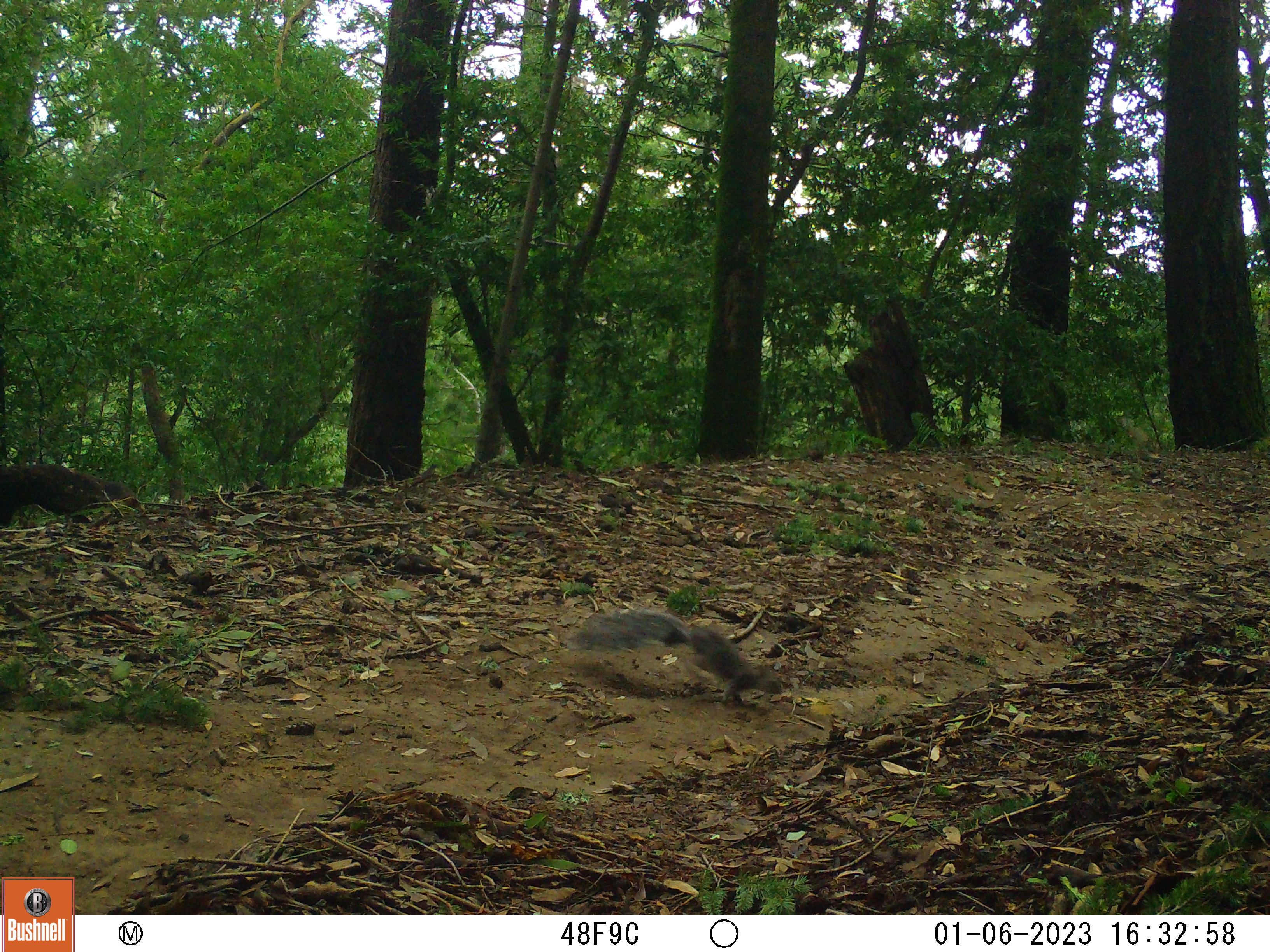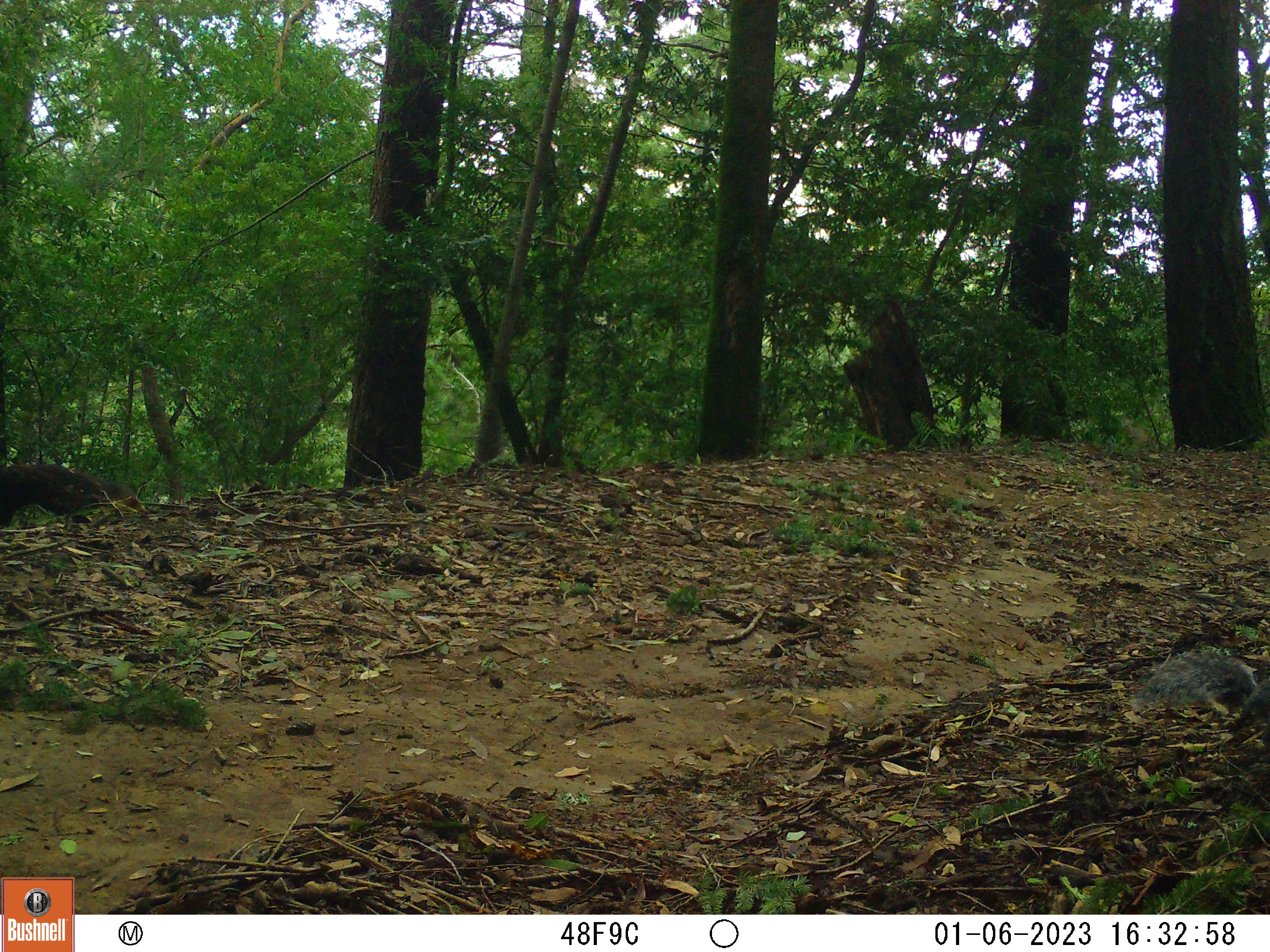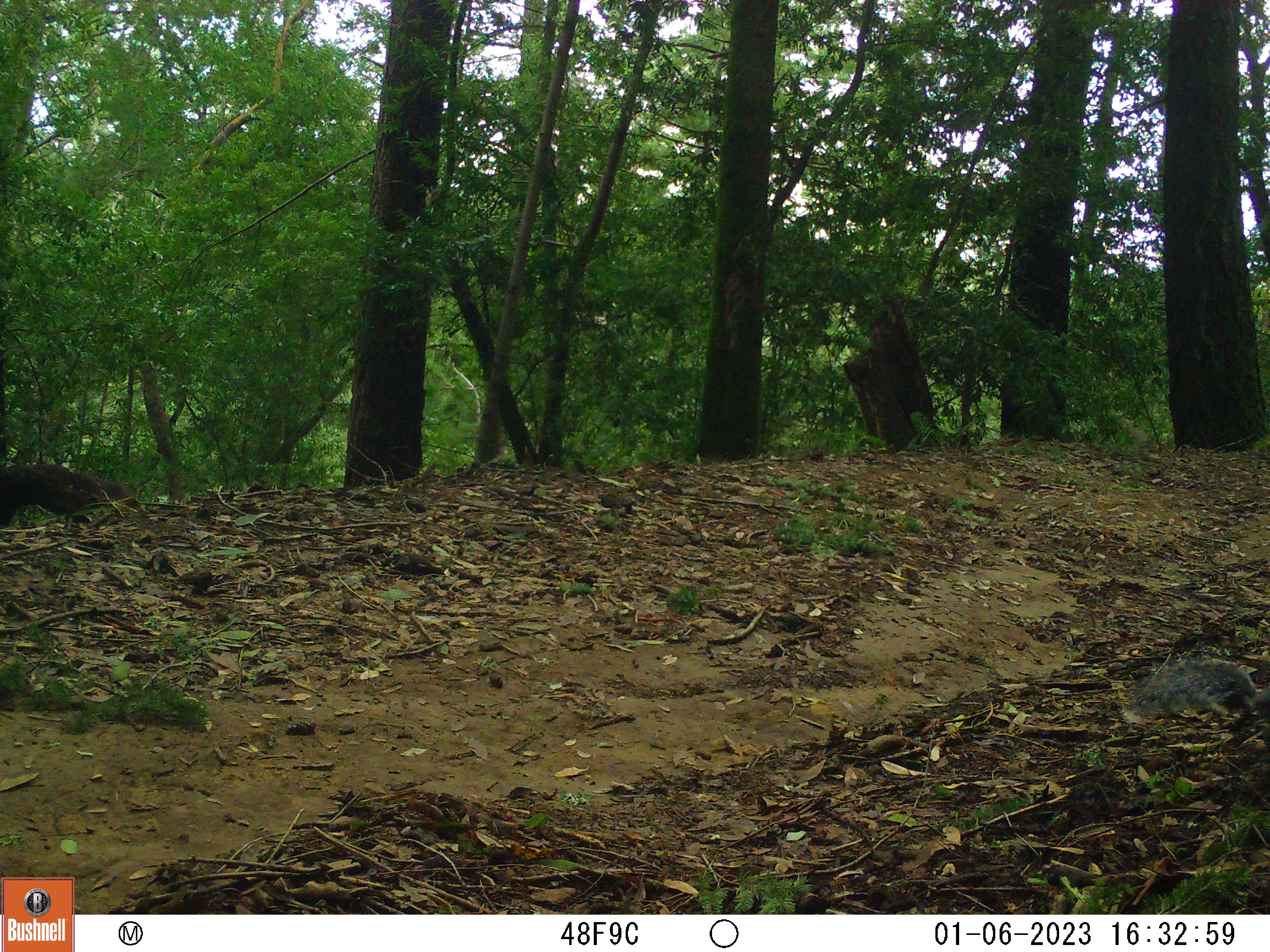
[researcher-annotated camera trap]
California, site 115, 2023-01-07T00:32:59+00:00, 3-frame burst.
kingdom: Animalia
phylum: Chordata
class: Mammalia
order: Rodentia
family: Sciuridae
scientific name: Sciuridae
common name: squirrel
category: unknown squirrel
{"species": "unknown squirrel (squirrel) (Sciuridae)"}